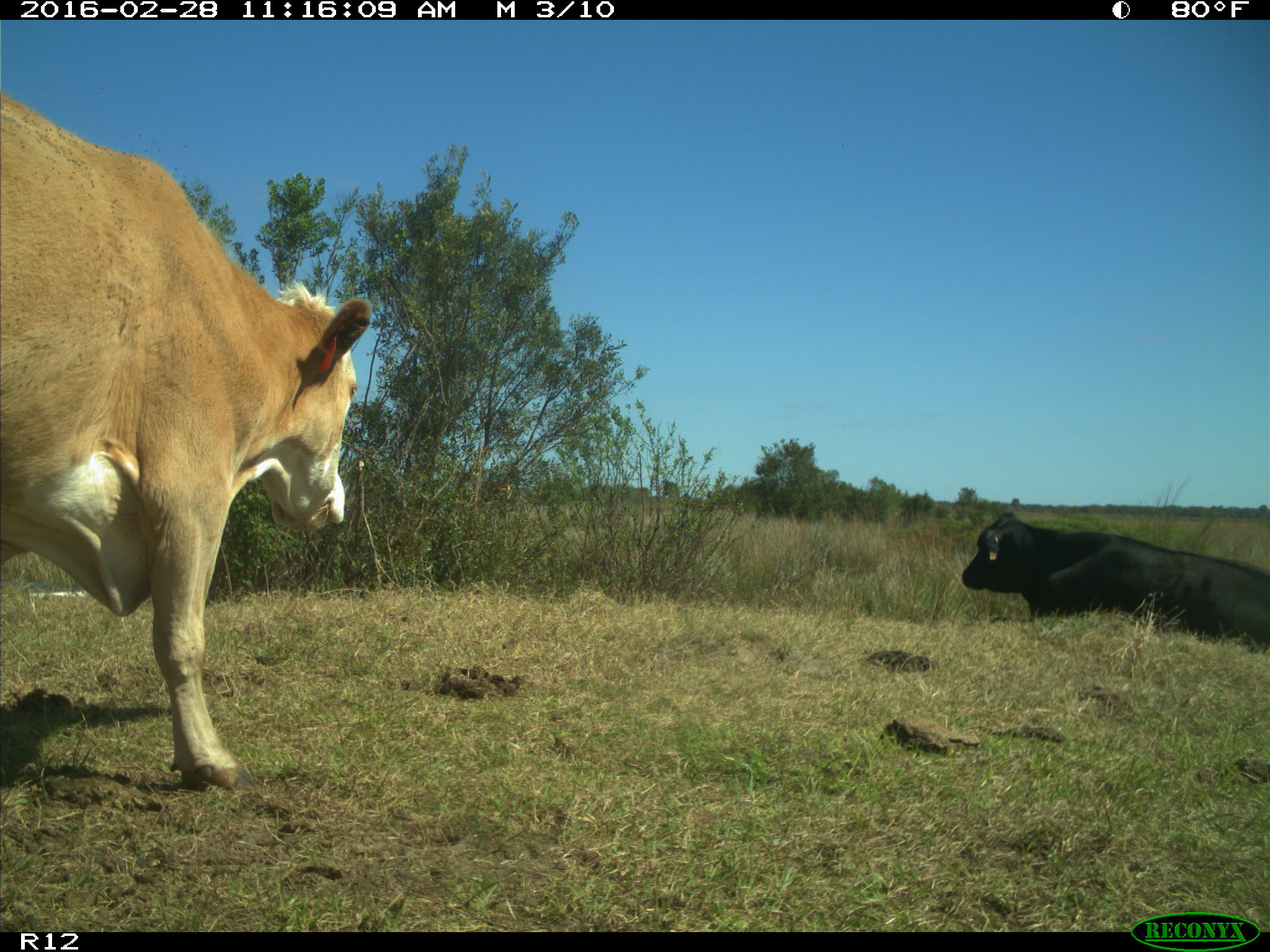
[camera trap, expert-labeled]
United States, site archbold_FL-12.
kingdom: Animalia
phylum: Chordata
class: Mammalia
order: Artiodactyla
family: Bovidae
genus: Bos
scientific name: Bos taurus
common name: domestic cow